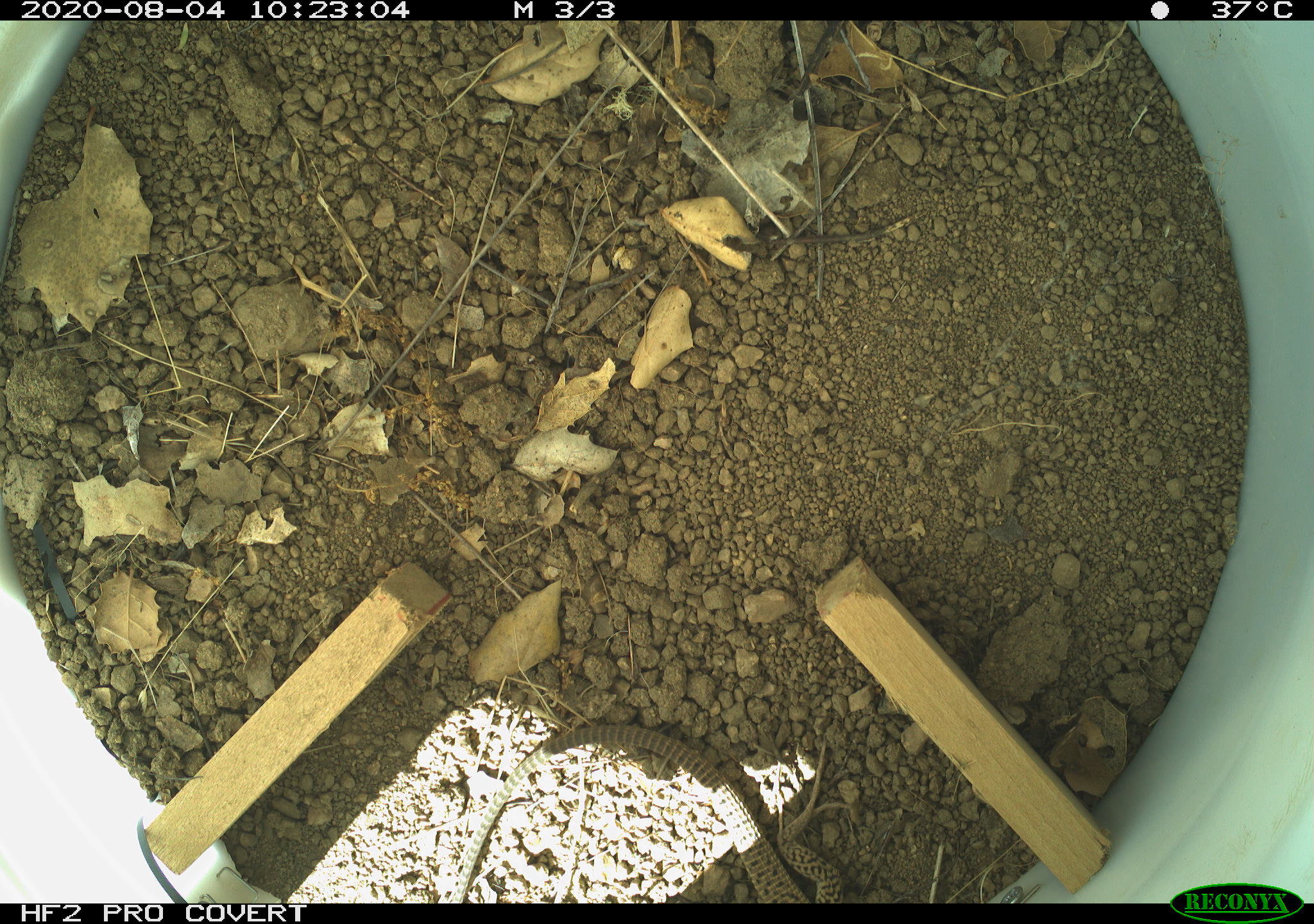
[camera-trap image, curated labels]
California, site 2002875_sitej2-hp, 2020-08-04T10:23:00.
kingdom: Animalia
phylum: Chordata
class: Reptilia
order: Squamata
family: Teiidae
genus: Aspidoscelis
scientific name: Aspidoscelis tigris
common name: western whiptail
Western whiptail (Aspidoscelis tigris).